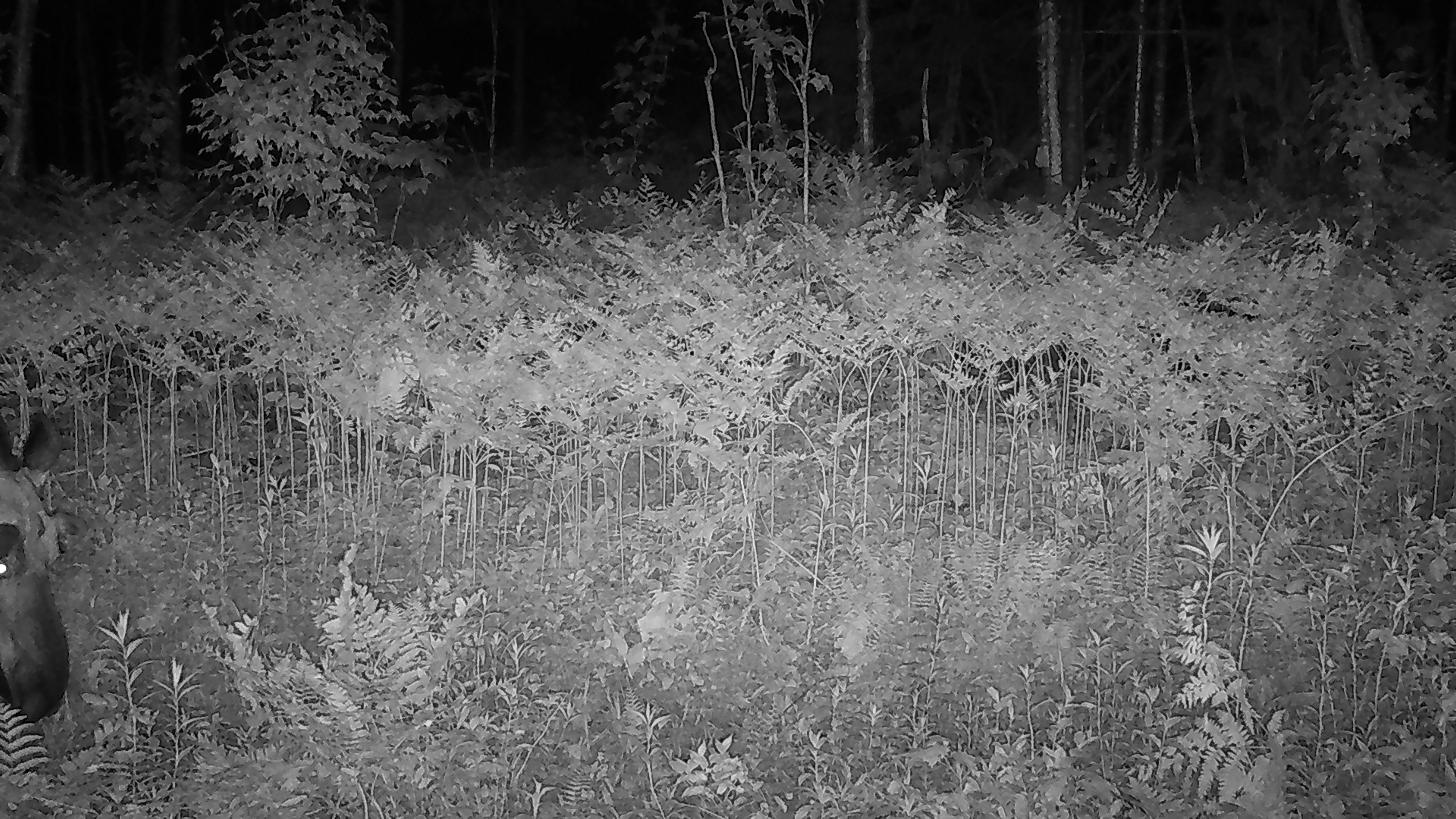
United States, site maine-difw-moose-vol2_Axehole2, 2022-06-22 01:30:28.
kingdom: Animalia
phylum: Chordata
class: Mammalia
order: Artiodactyla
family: Cervidae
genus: Alces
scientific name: Alces alces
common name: moose